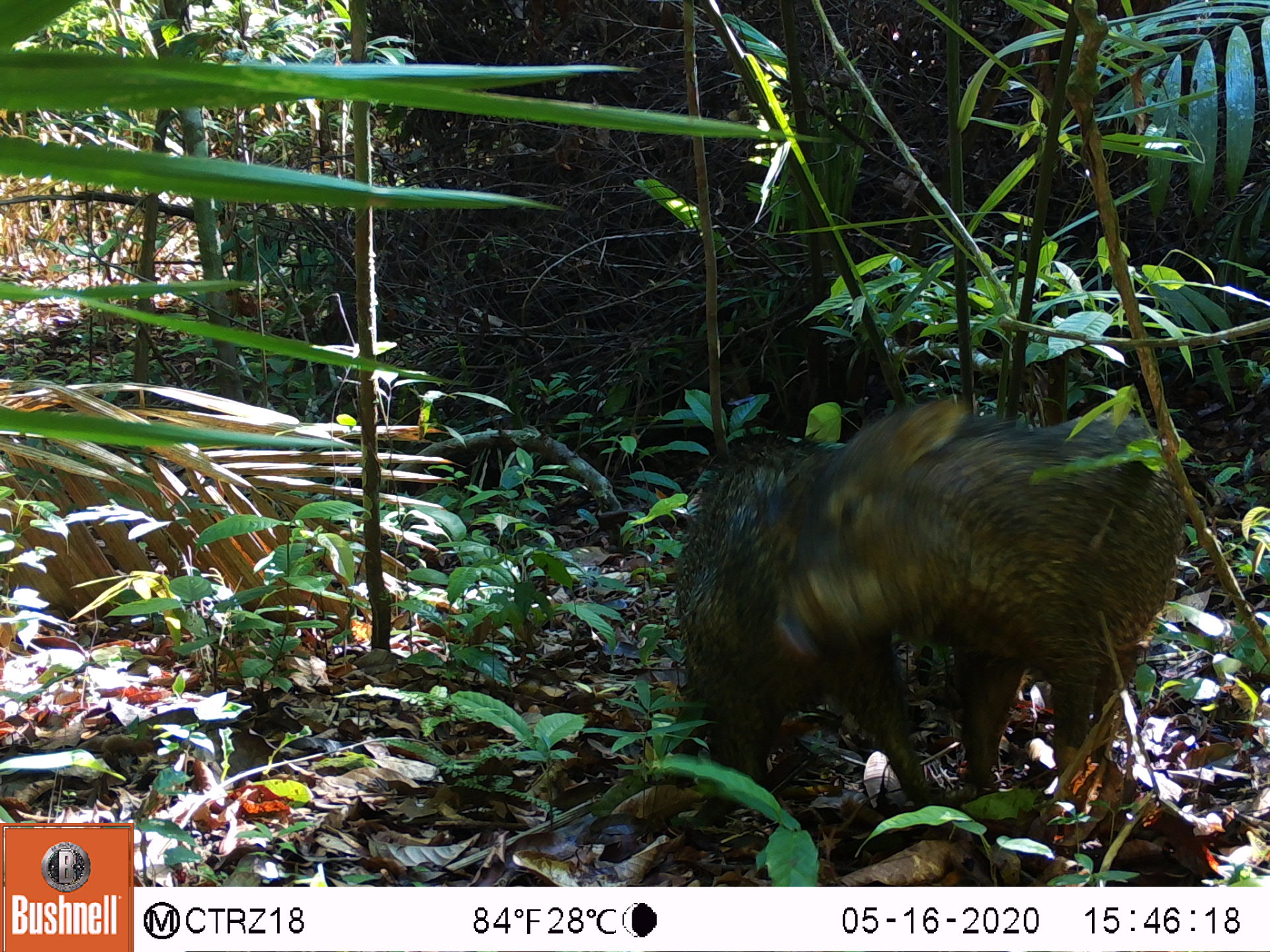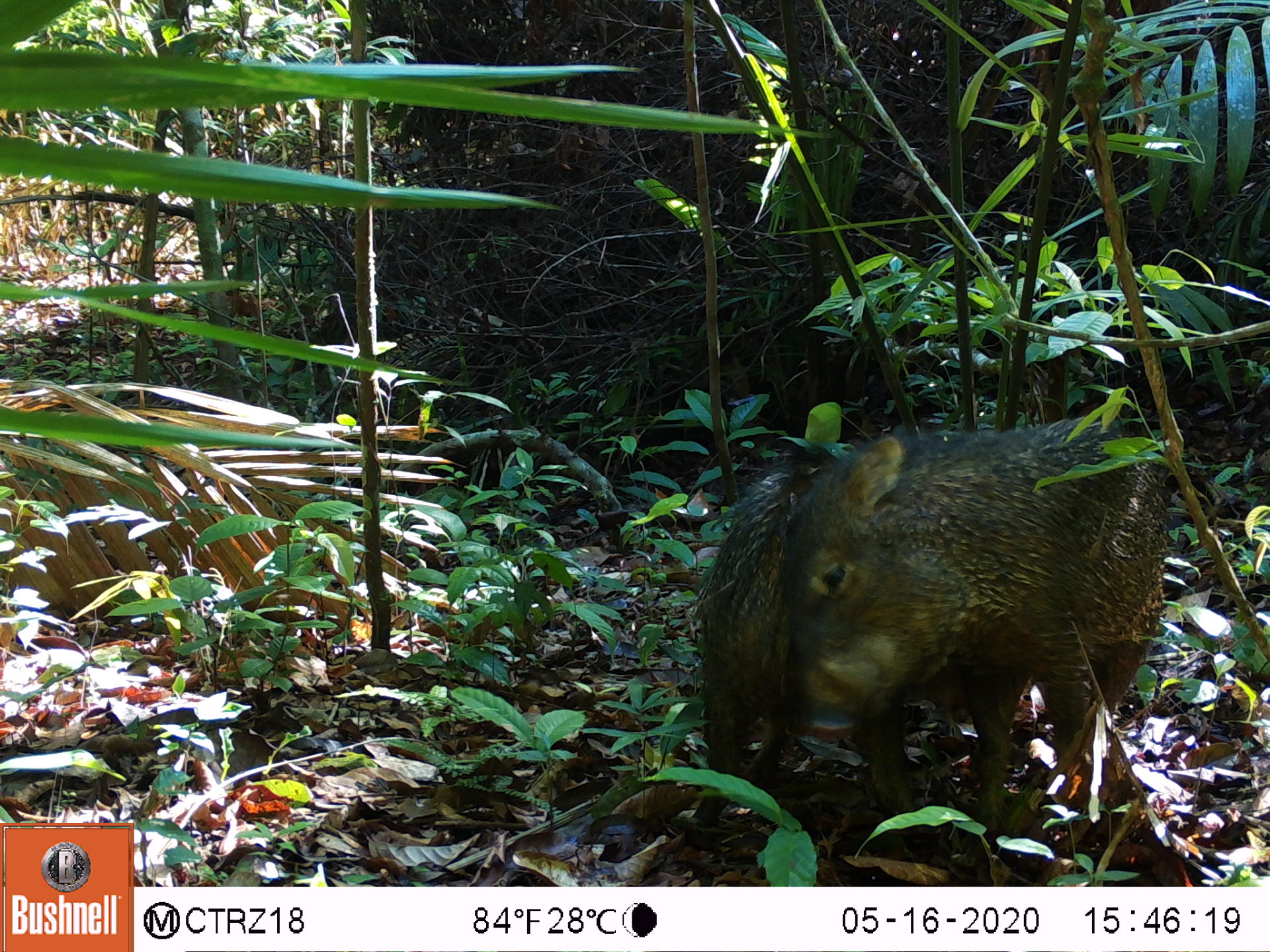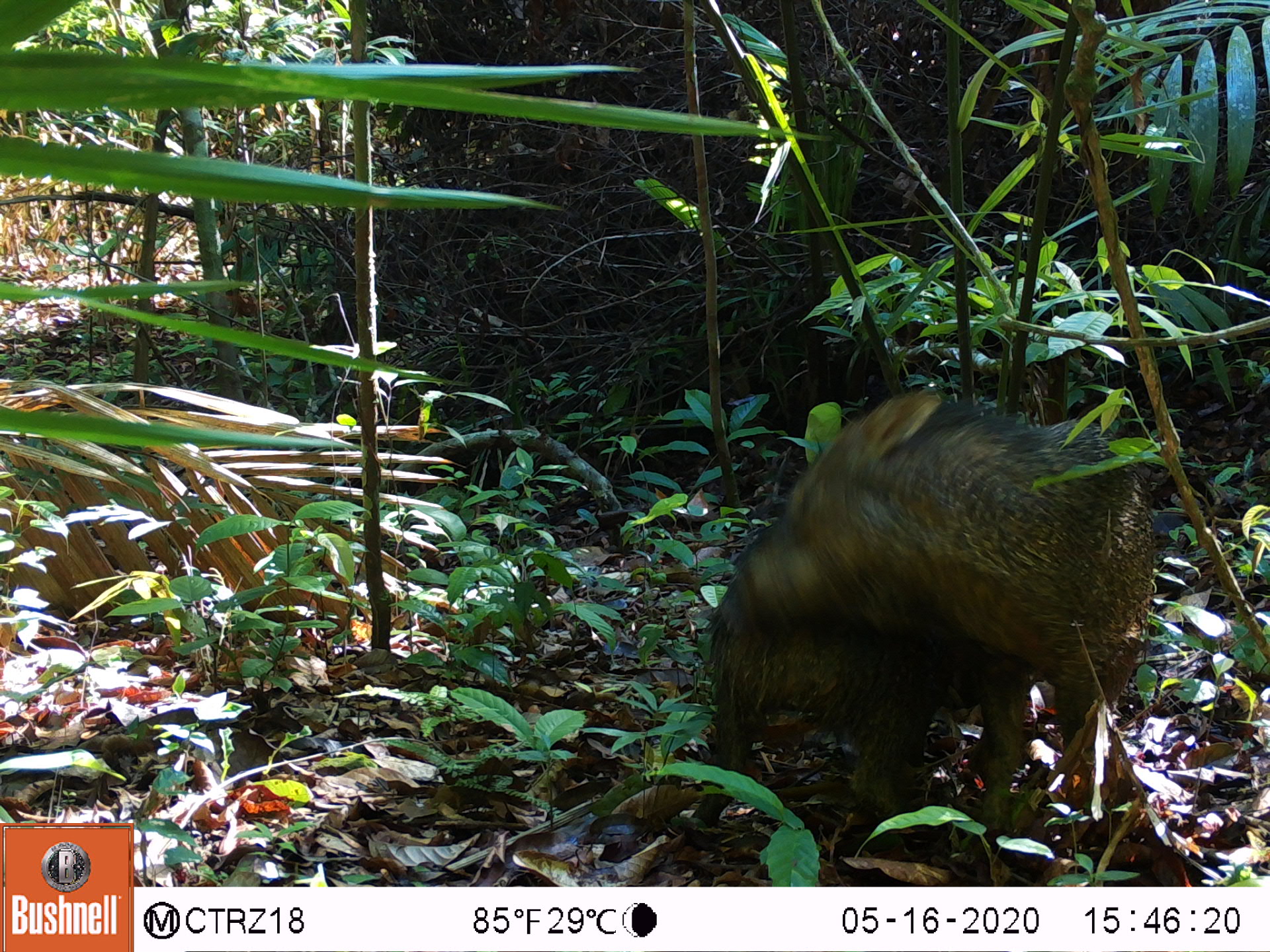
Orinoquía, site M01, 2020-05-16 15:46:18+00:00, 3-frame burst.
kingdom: Animalia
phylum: Chordata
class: Mammalia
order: Artiodactyla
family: Tayassuidae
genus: Pecari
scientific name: Pecari tajacu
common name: collared peccary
Collared peccary (Pecari tajacu).